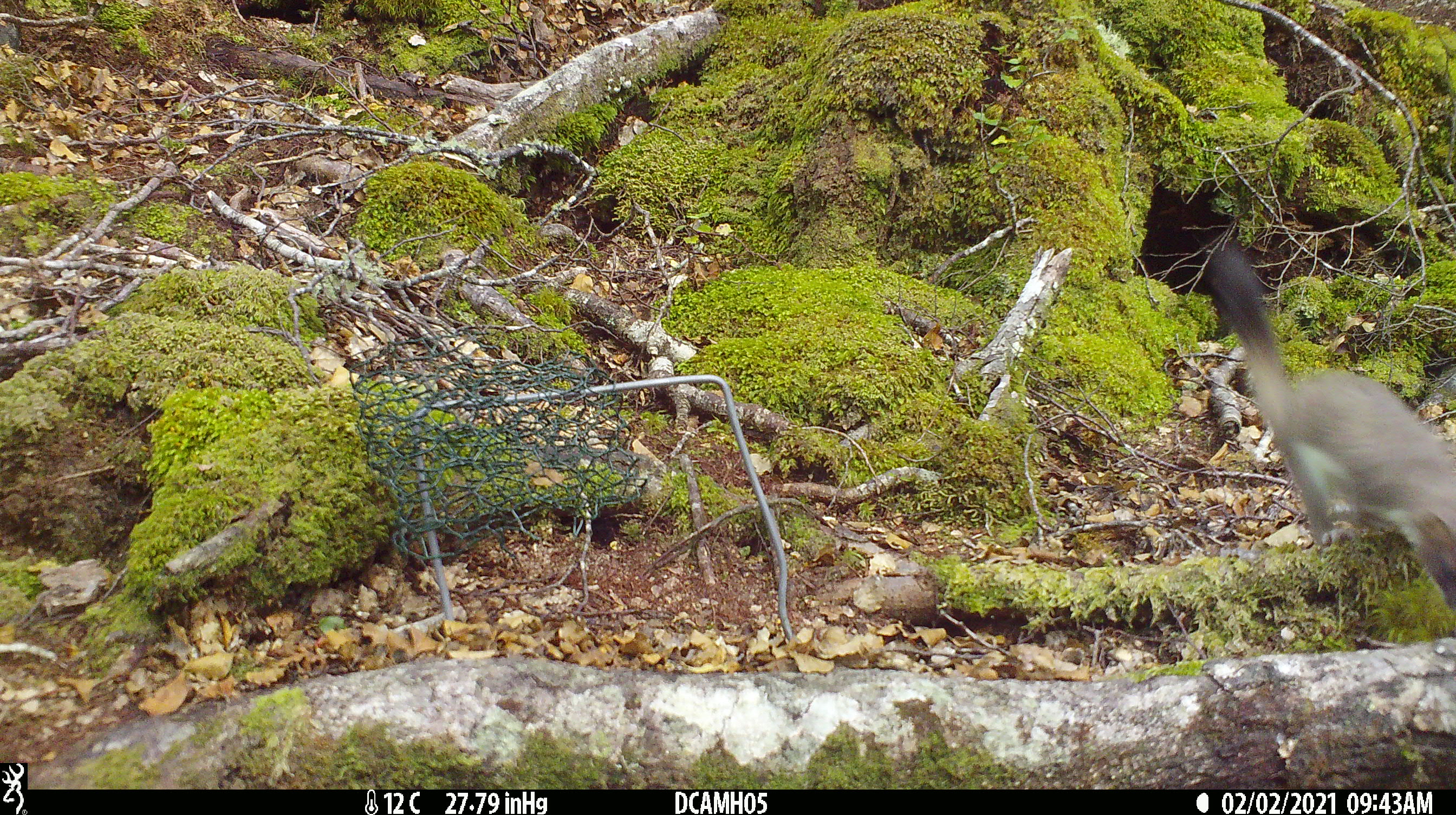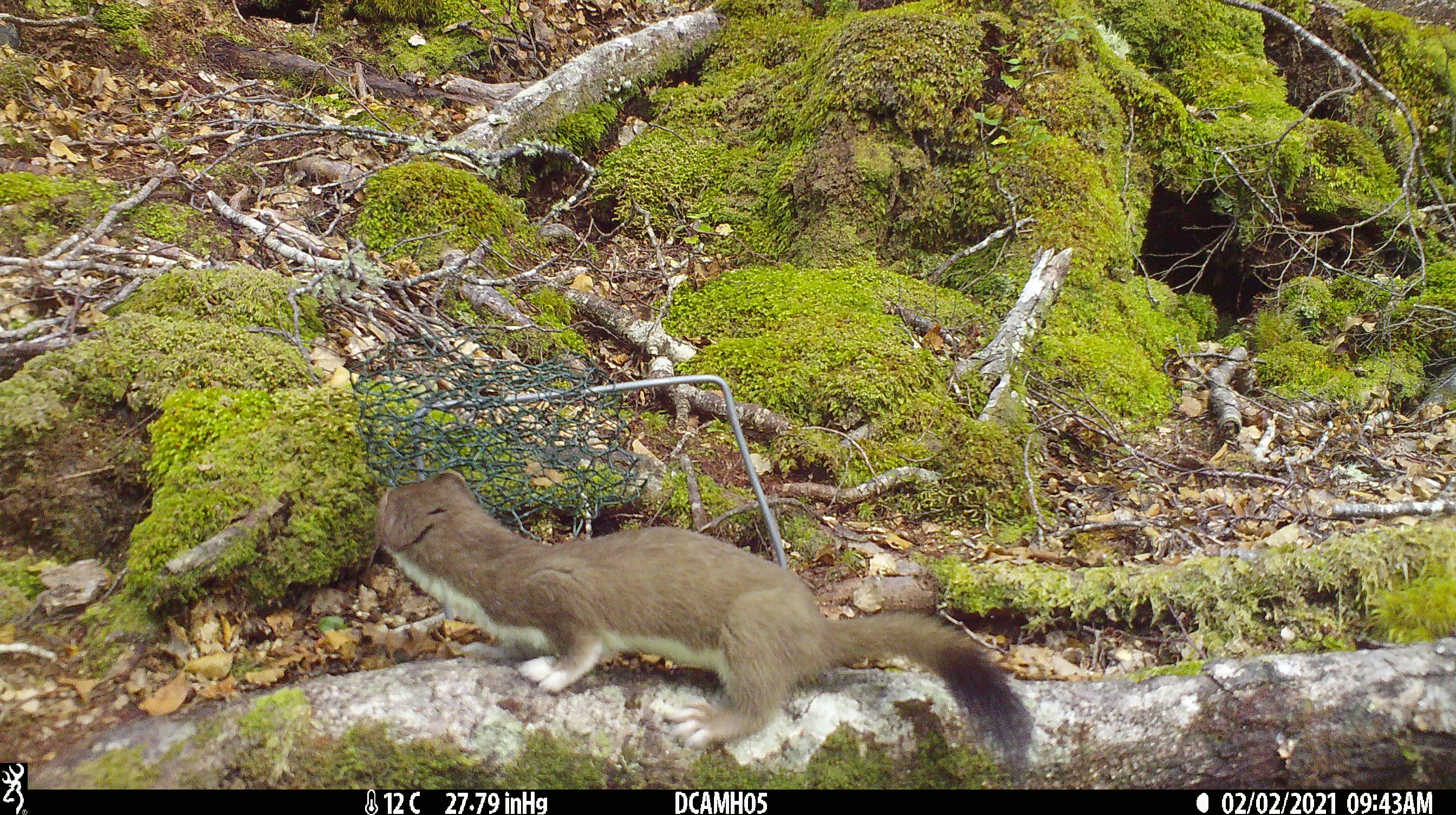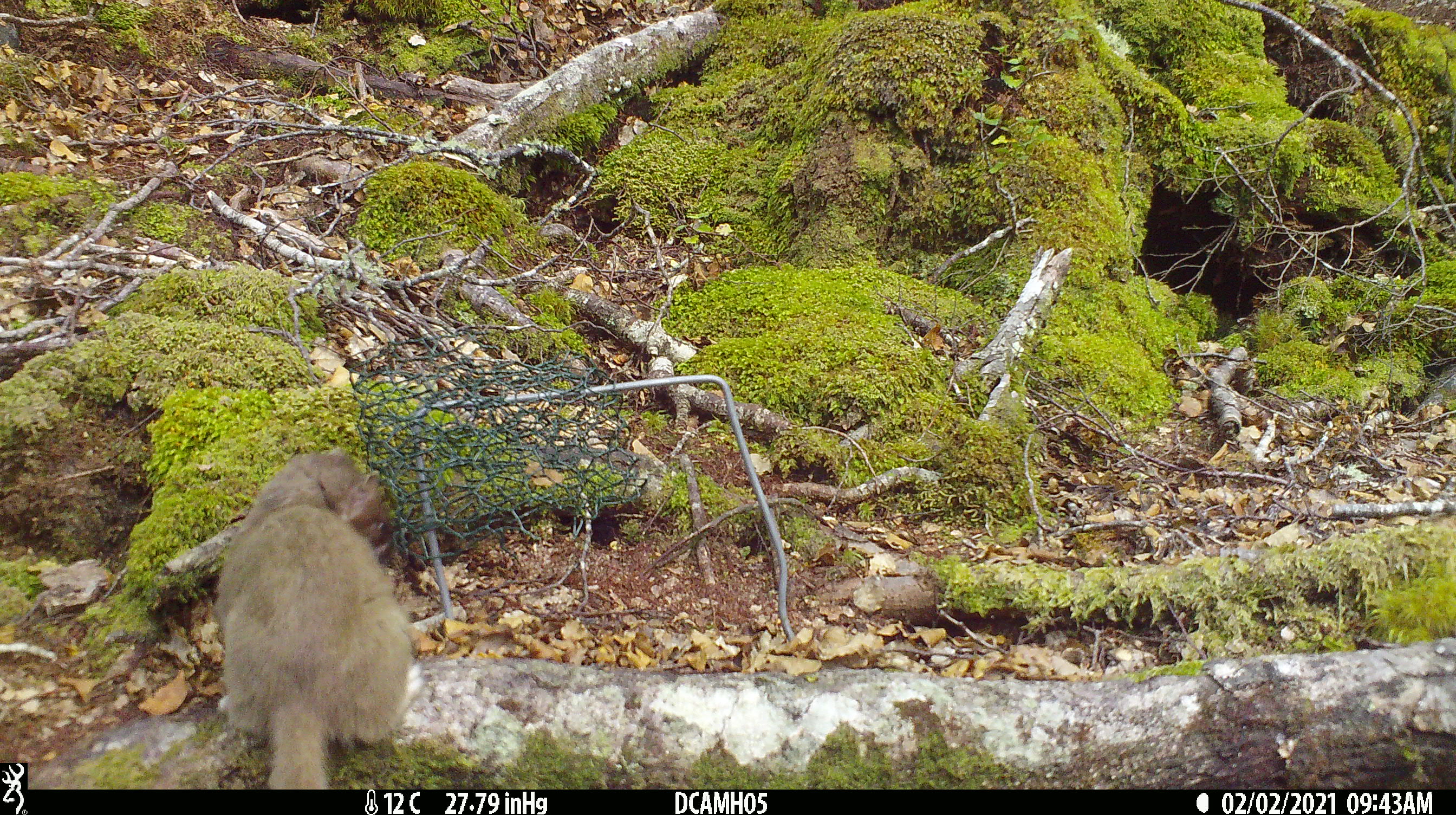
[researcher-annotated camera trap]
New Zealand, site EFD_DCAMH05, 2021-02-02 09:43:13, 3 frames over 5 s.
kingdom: Animalia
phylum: Chordata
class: Mammalia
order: Carnivora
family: Mustelidae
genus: Mustela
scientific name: Mustela erminea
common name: stoat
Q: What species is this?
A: Stoat (Mustela erminea).